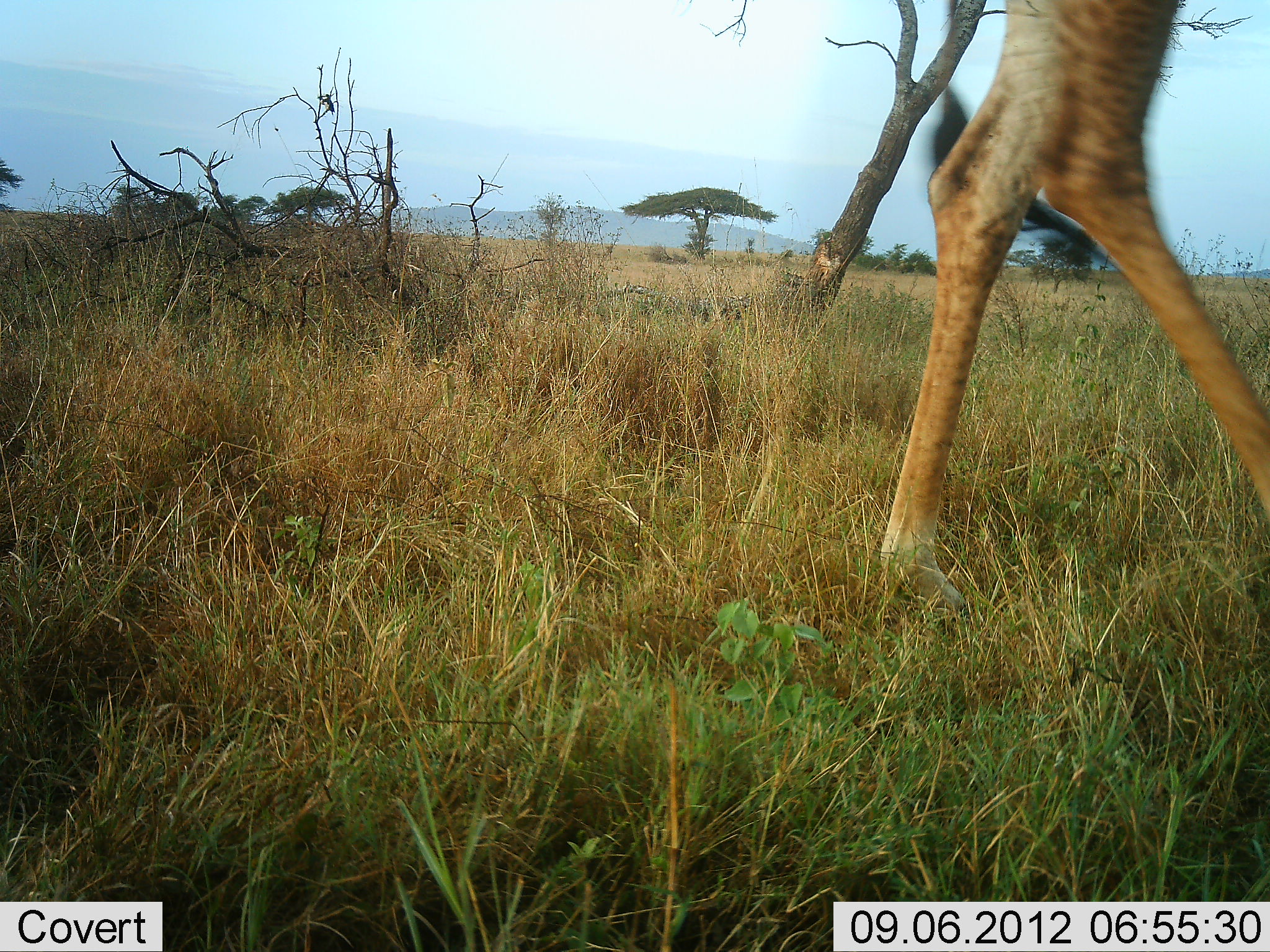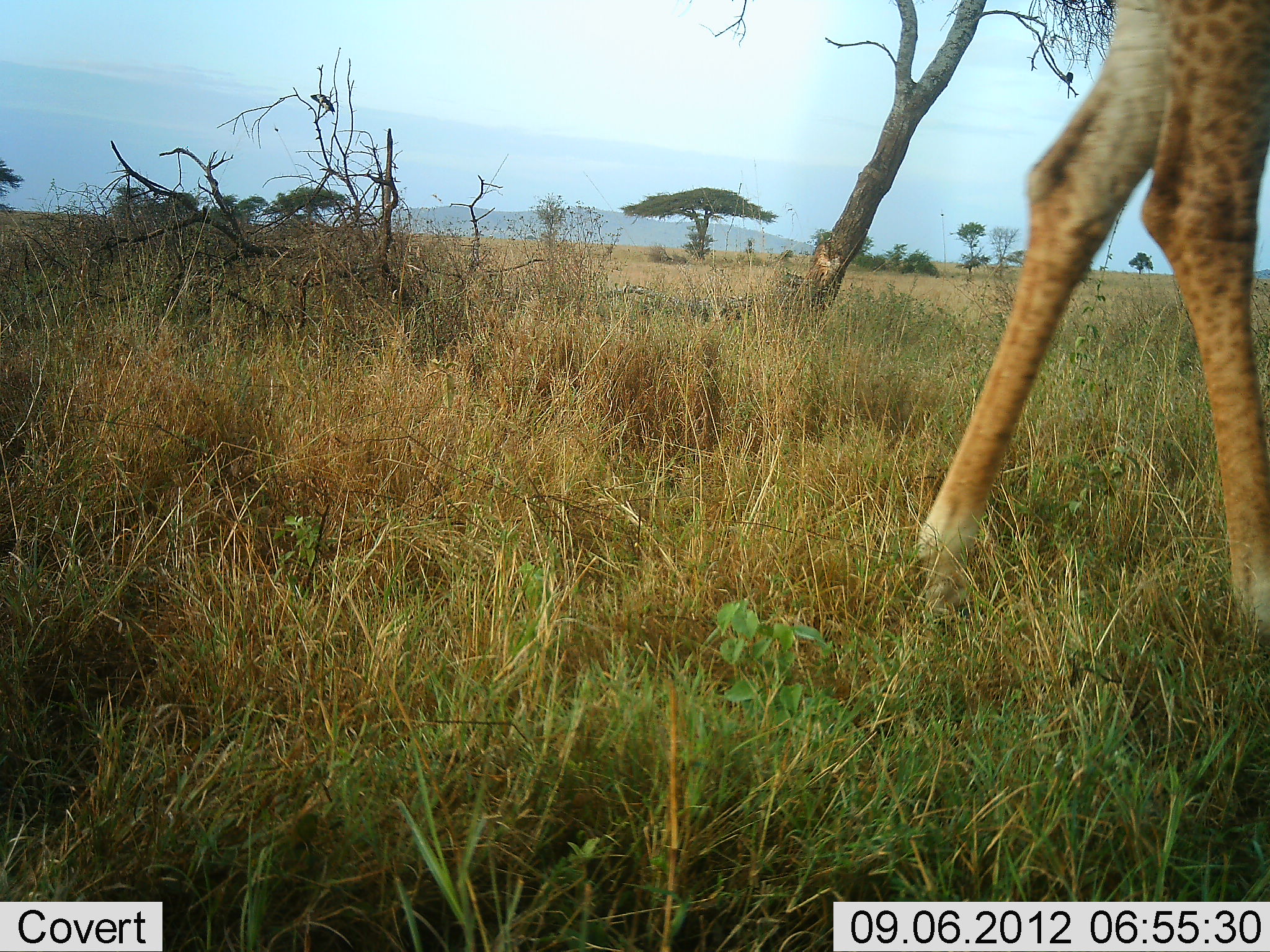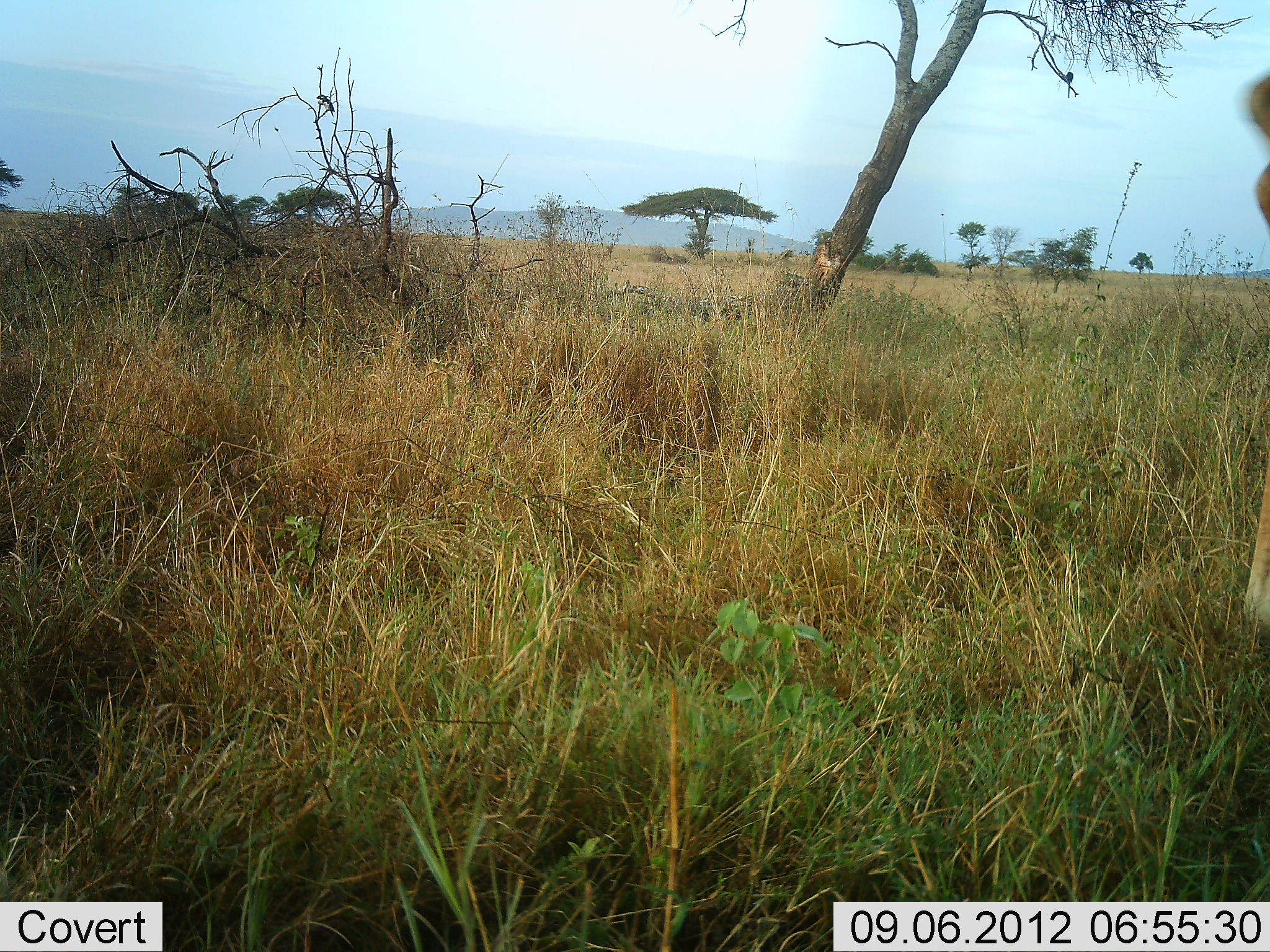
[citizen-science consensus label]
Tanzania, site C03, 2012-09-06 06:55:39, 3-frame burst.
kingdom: Animalia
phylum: Chordata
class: Mammalia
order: Artiodactyla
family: Giraffidae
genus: Giraffa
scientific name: Giraffa camelopardalis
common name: giraffe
Giraffe (Giraffa camelopardalis), count 1. Behavior (volunteer vote fractions): standing 6%, resting 0%, moving 94%, interacting 0%. Young present (vote fraction): 0%. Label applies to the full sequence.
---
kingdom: Animalia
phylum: Chordata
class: Aves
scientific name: Aves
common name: bird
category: otherbird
Otherbird (bird) (Aves), count 1. Behavior (volunteer vote fractions): standing 80%, resting 20%, moving 0%, interacting 0%. Young present (vote fraction): 0%. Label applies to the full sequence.